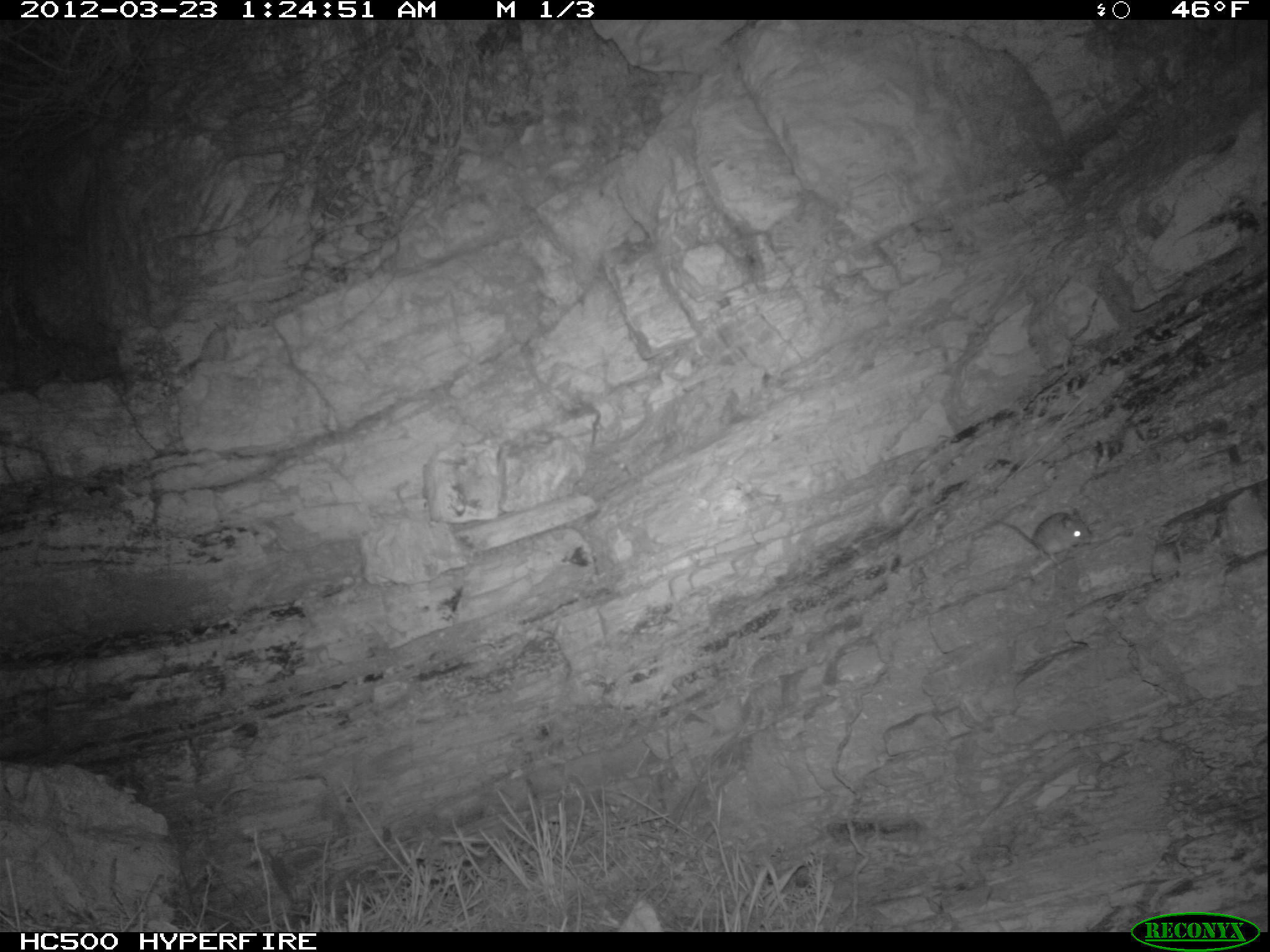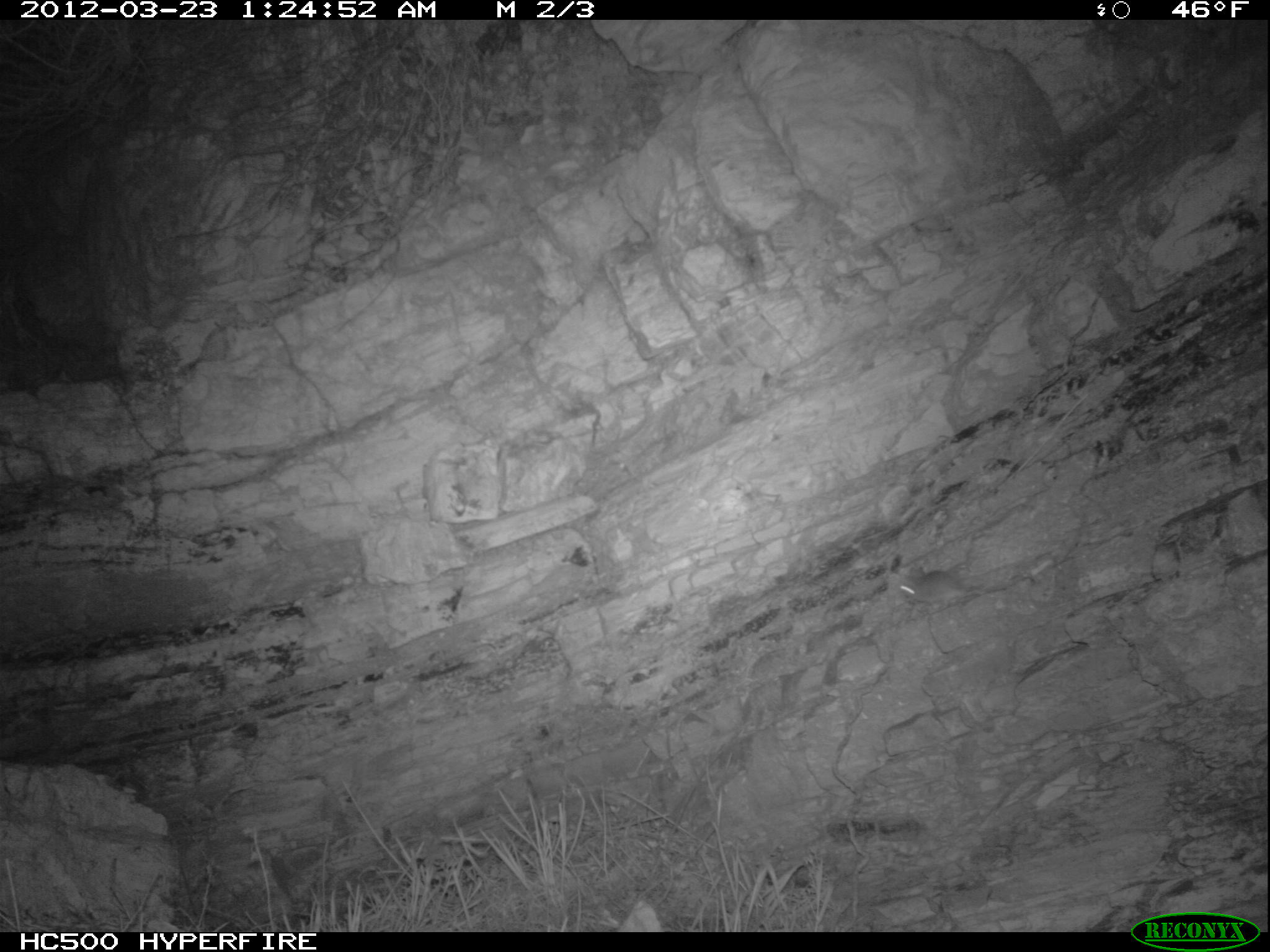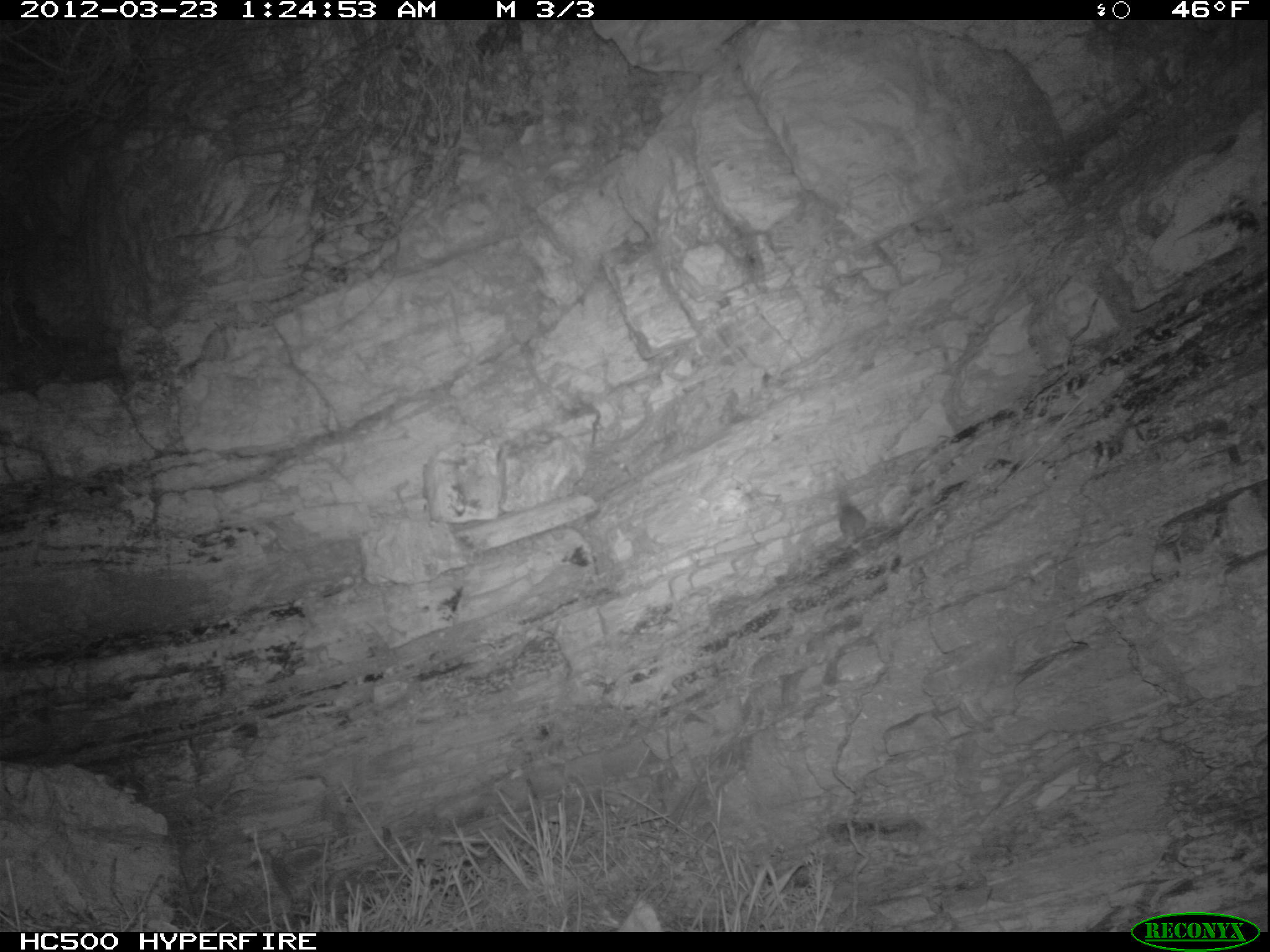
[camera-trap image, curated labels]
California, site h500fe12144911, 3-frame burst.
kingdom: Animalia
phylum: Chordata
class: Mammalia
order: Rodentia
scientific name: Rodentia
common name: rodent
Rodent (Rodentia).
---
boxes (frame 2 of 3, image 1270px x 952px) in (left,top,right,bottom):
rodent: (898,570,966,614)